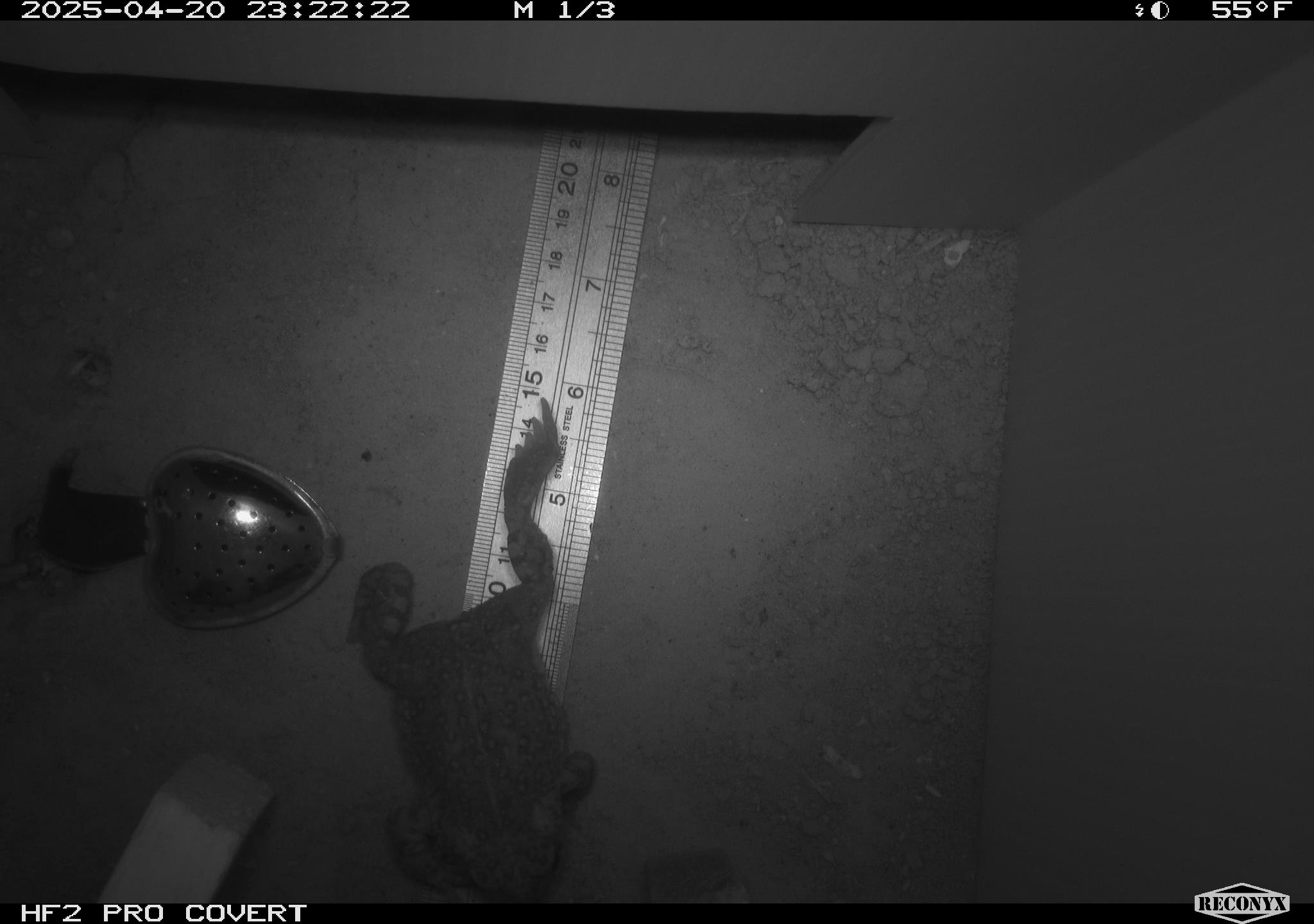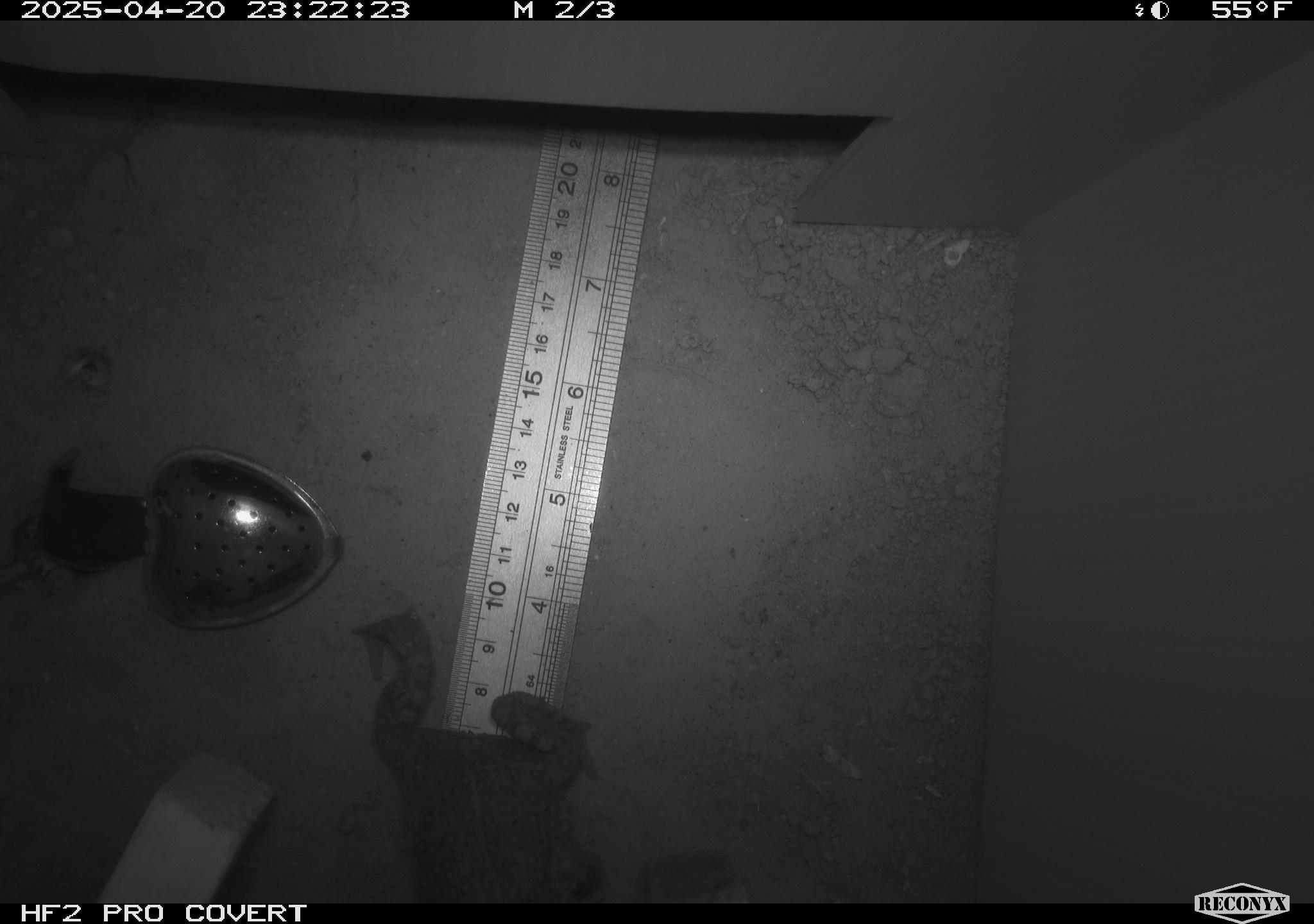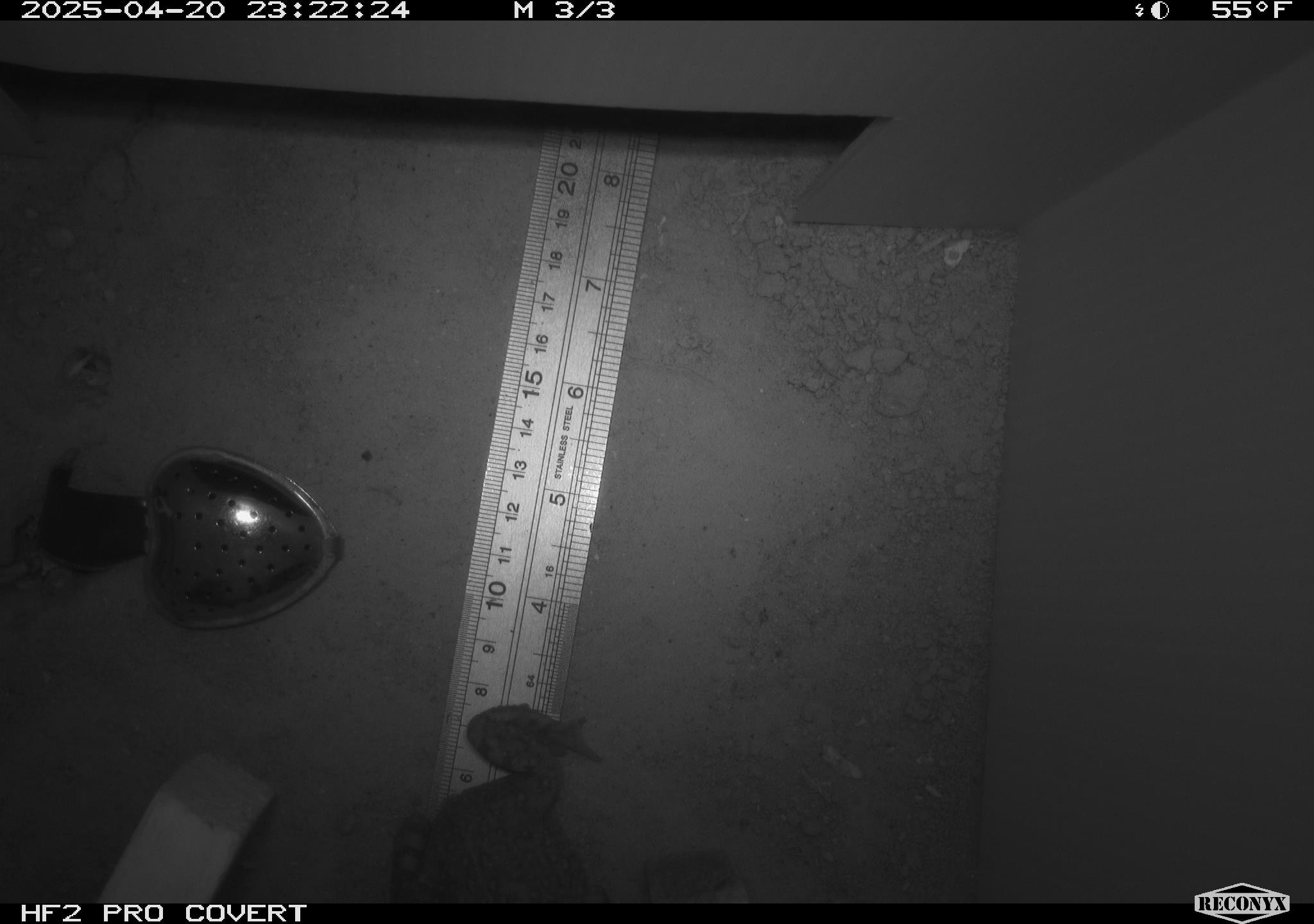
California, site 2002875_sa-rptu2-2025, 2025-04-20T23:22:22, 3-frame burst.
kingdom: Animalia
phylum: Chordata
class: Amphibia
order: Anura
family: Bufonidae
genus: Anaxyrus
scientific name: Anaxyrus boreas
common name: western toad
Western toad (Anaxyrus boreas).